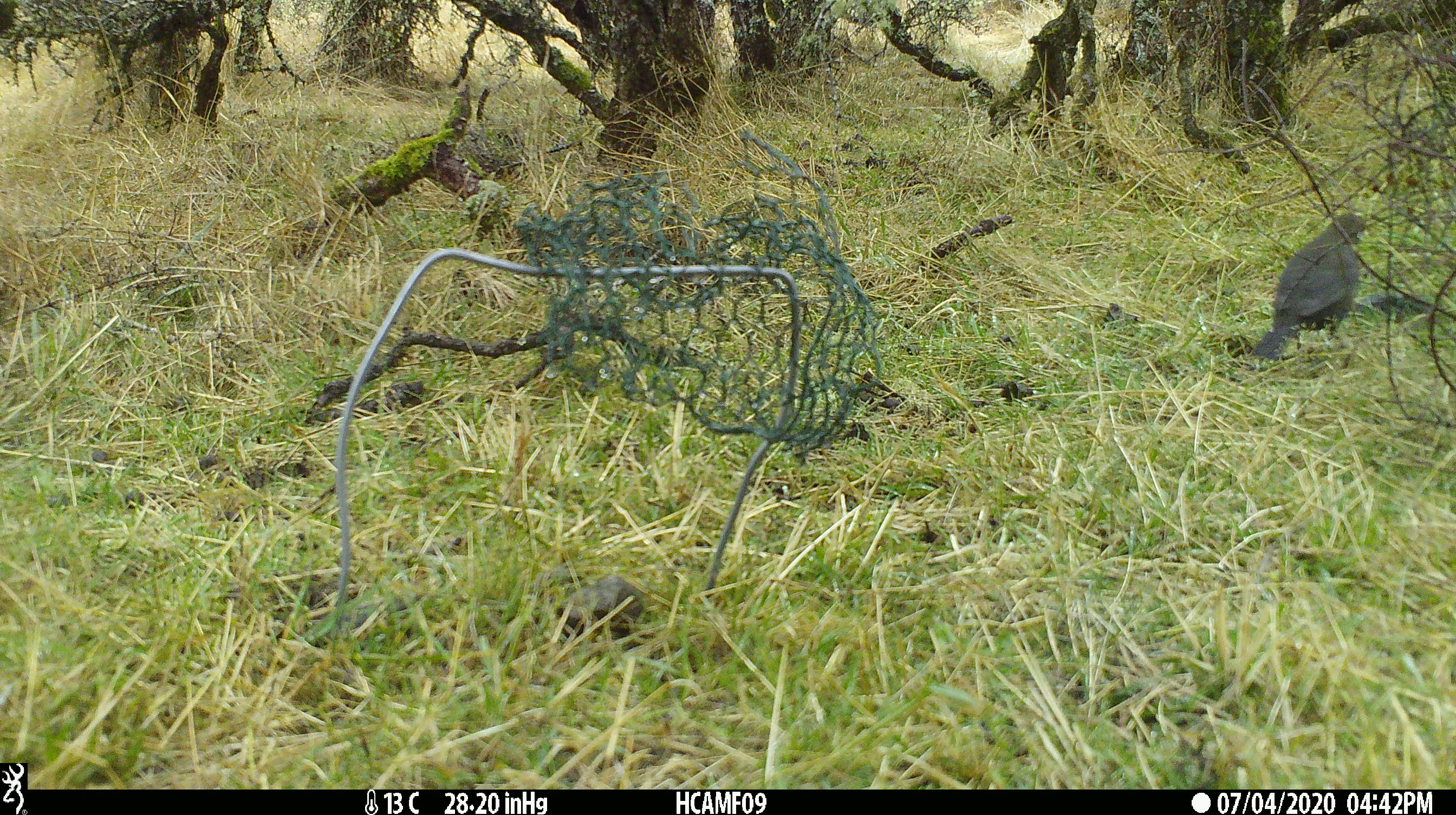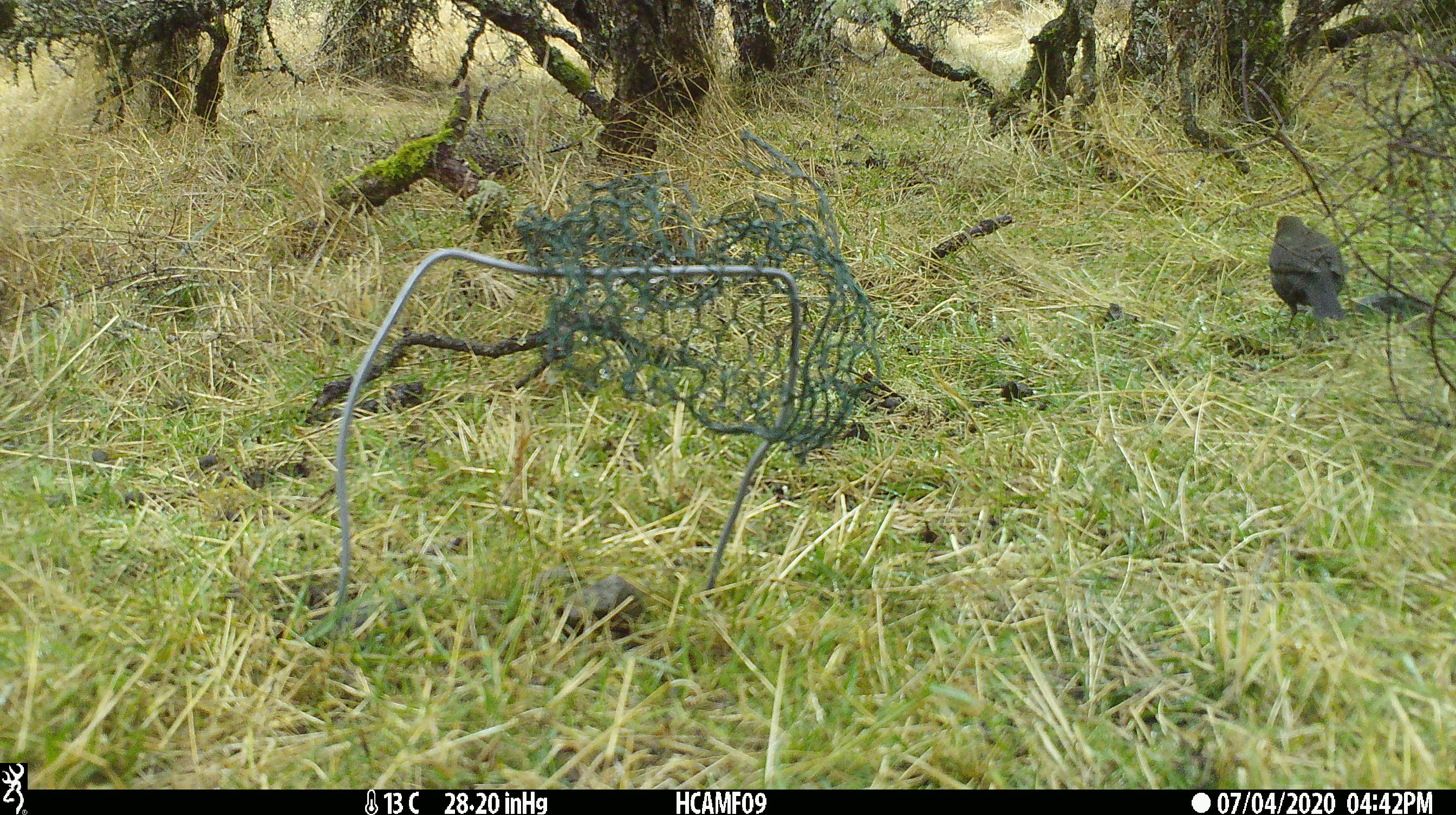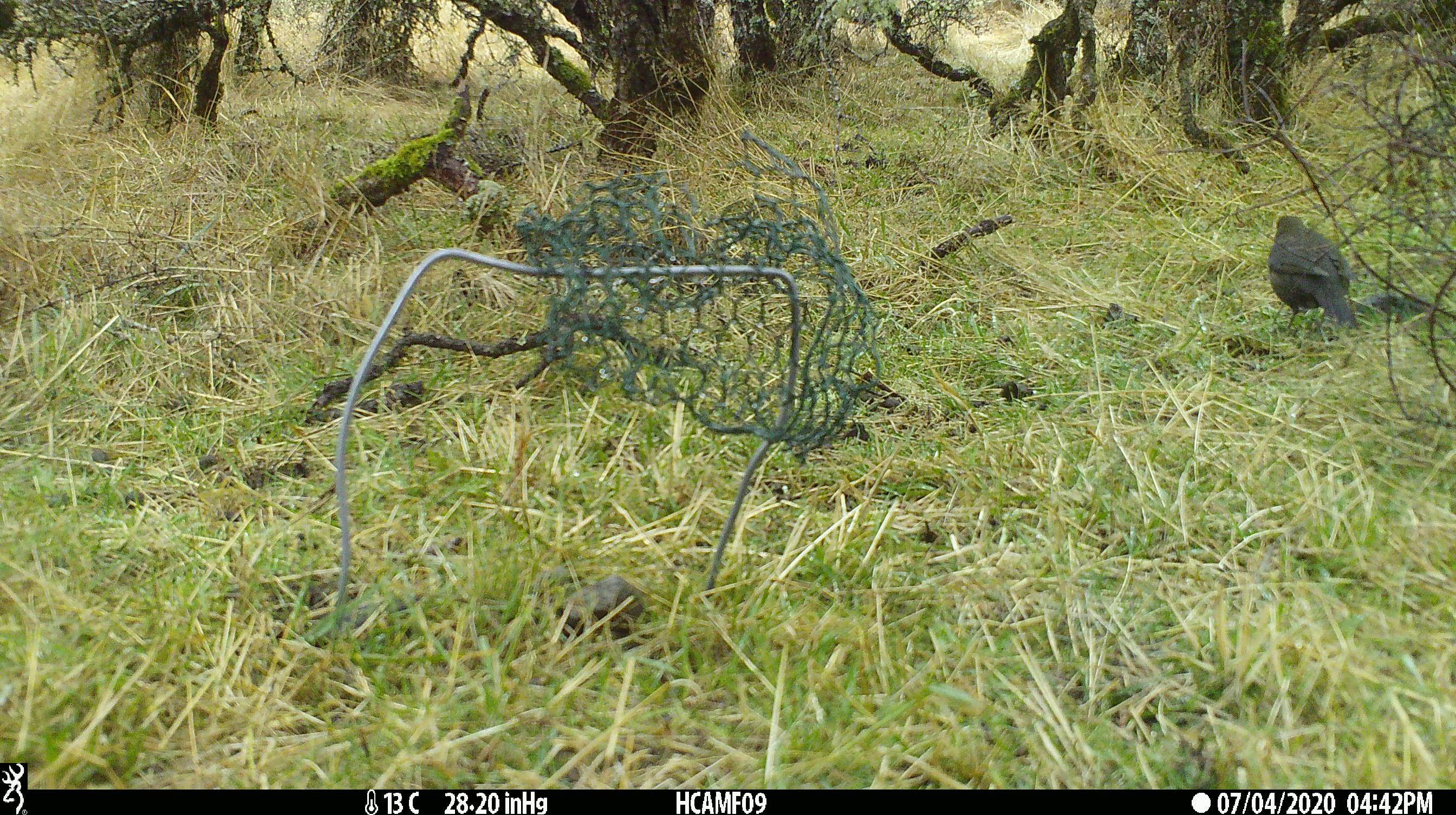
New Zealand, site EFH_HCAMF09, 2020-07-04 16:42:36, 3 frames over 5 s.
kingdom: Animalia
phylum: Chordata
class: Aves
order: Passeriformes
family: Turdidae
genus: Turdus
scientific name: Turdus merula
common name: eurasian blackbird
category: blackbird